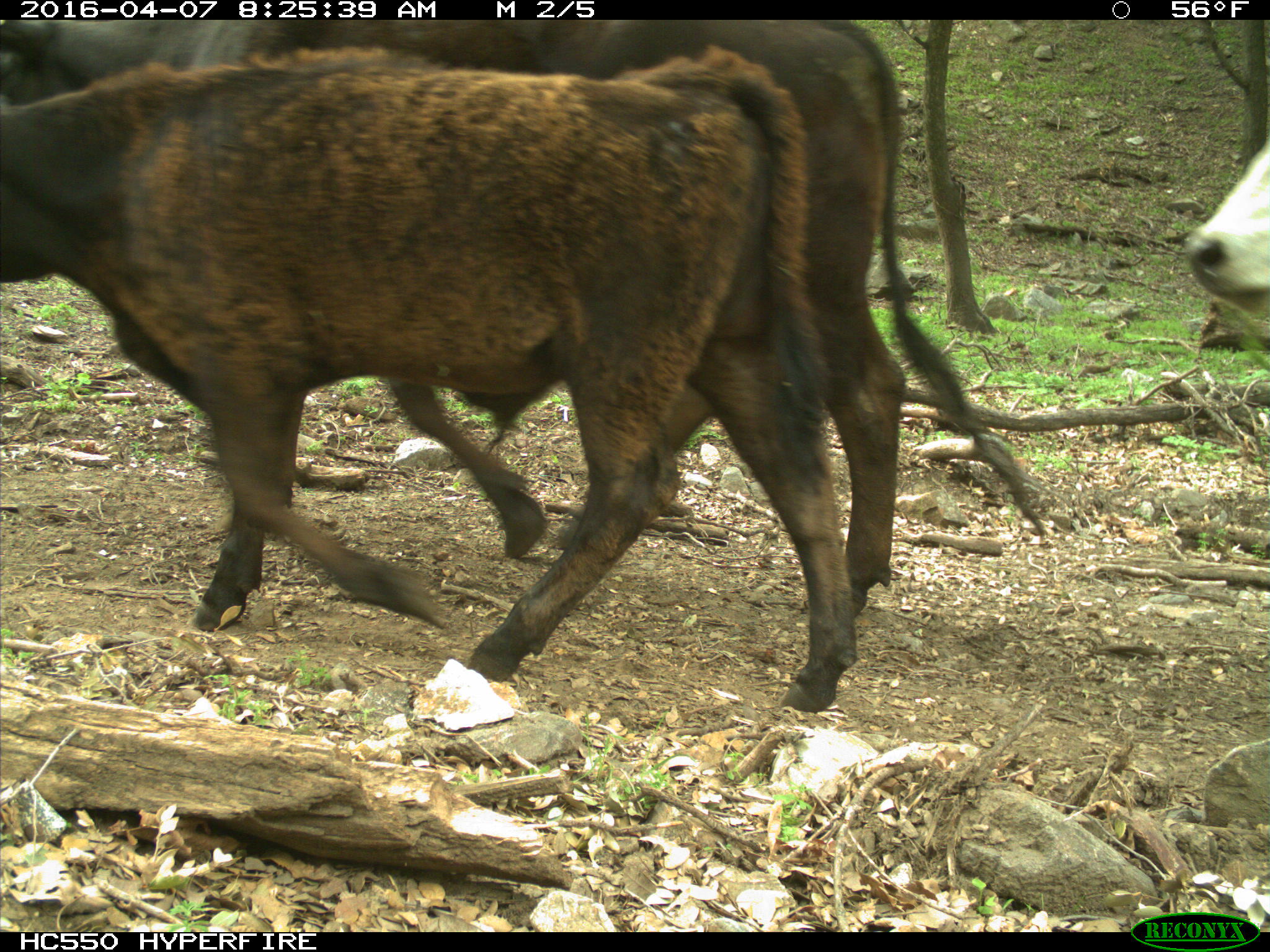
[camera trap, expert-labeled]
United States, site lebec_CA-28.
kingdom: Animalia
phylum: Chordata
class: Mammalia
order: Artiodactyla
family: Bovidae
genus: Bos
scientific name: Bos taurus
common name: domestic cow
Bos taurus (domestic cow).